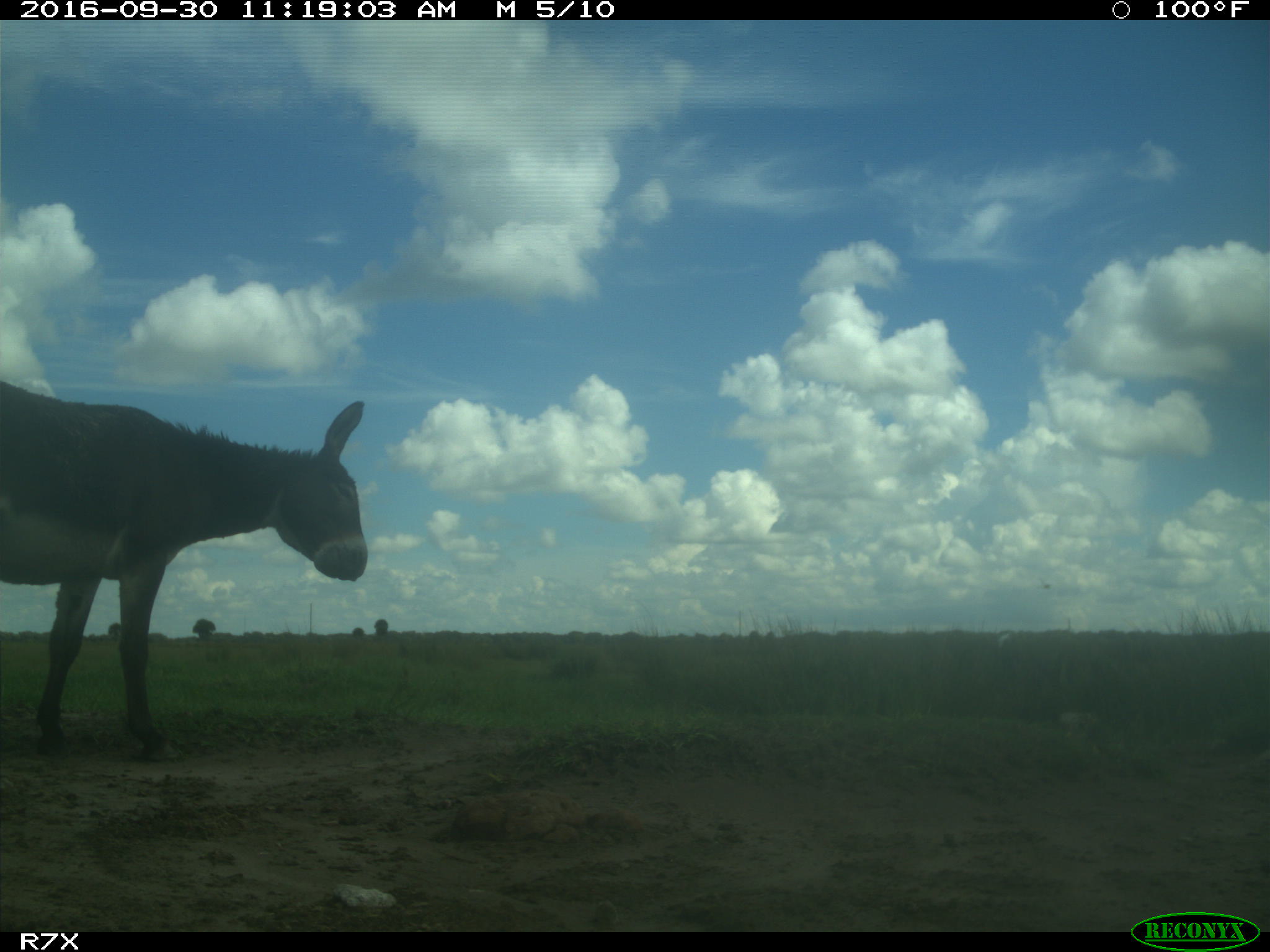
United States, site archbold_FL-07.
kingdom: Animalia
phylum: Chordata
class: Mammalia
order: Perissodactyla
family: Equidae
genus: Equus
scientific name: Equus africanus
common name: african wild ass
Equus africanus (african wild ass).